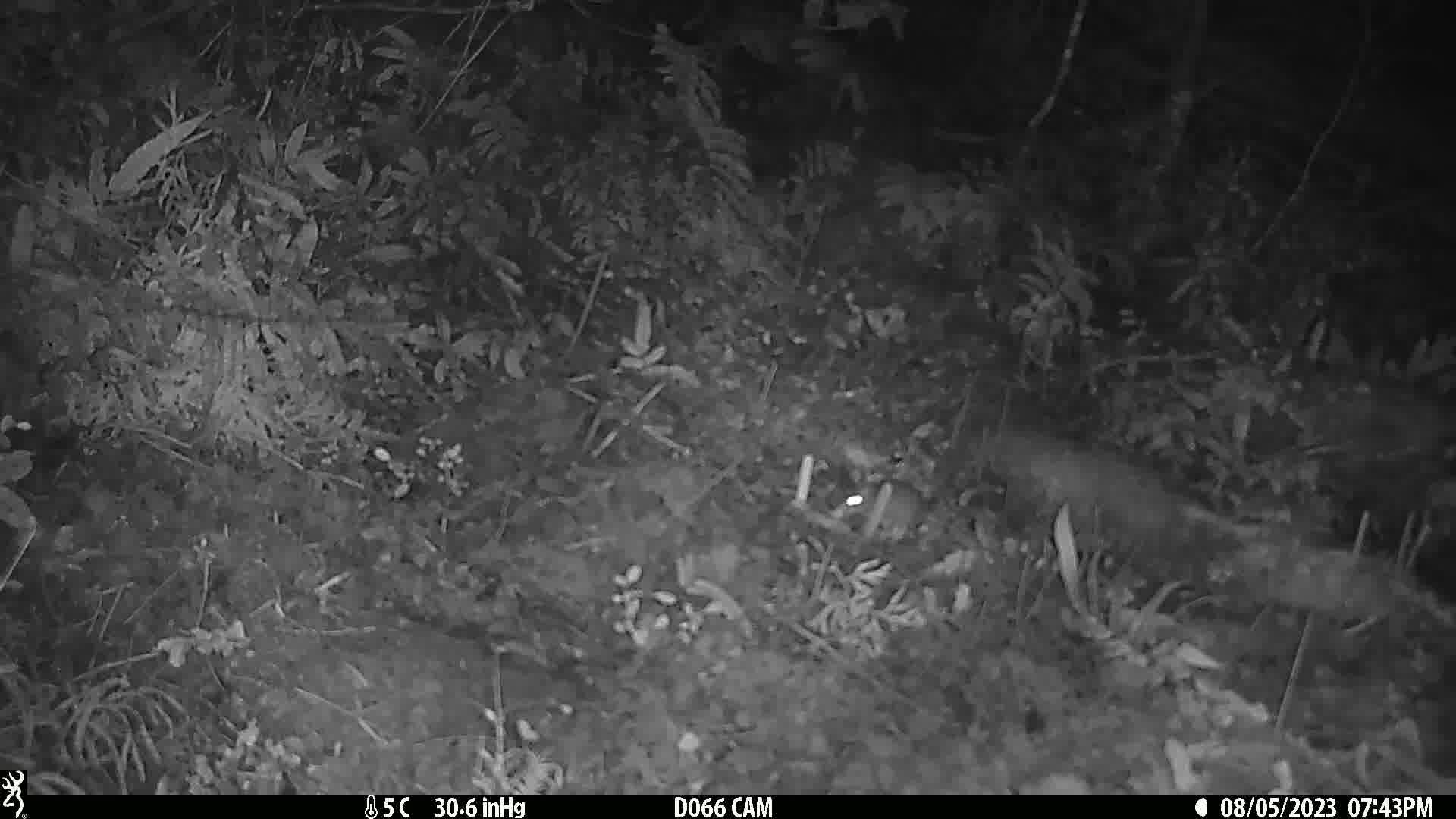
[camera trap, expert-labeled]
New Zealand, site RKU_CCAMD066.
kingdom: Animalia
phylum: Chordata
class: Mammalia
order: Rodentia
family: Muridae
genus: Rattus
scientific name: Rattus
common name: rat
Rat (Rattus).